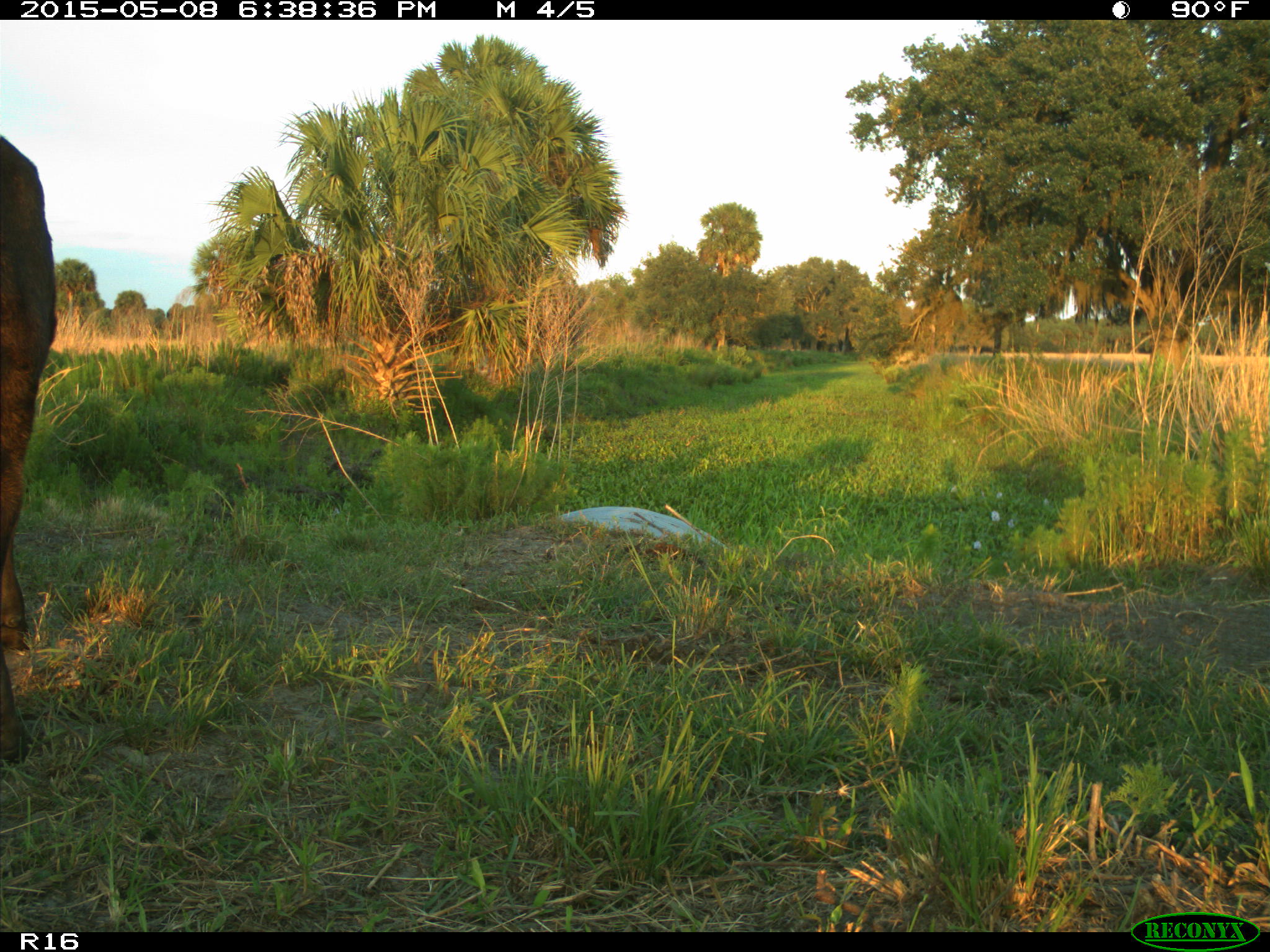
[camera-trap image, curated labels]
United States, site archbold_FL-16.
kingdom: Animalia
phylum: Chordata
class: Mammalia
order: Artiodactyla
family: Bovidae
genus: Bos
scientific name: Bos taurus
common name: domestic cow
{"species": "Bos taurus (domestic cow)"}